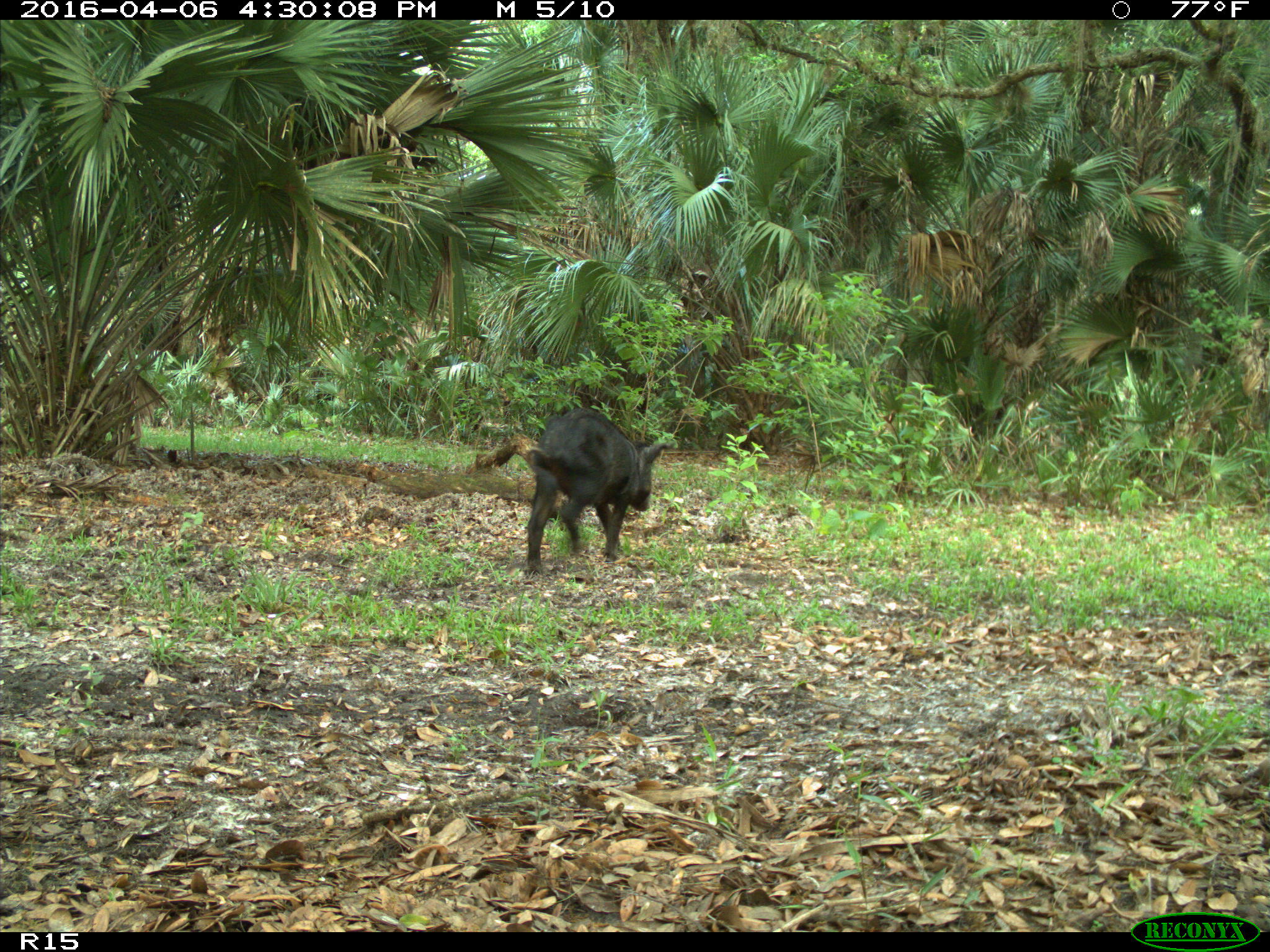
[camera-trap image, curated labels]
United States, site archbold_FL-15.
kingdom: Animalia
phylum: Chordata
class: Mammalia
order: Artiodactyla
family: Suidae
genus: Sus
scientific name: Sus scrofa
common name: wild boar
Sus scrofa (wild boar).